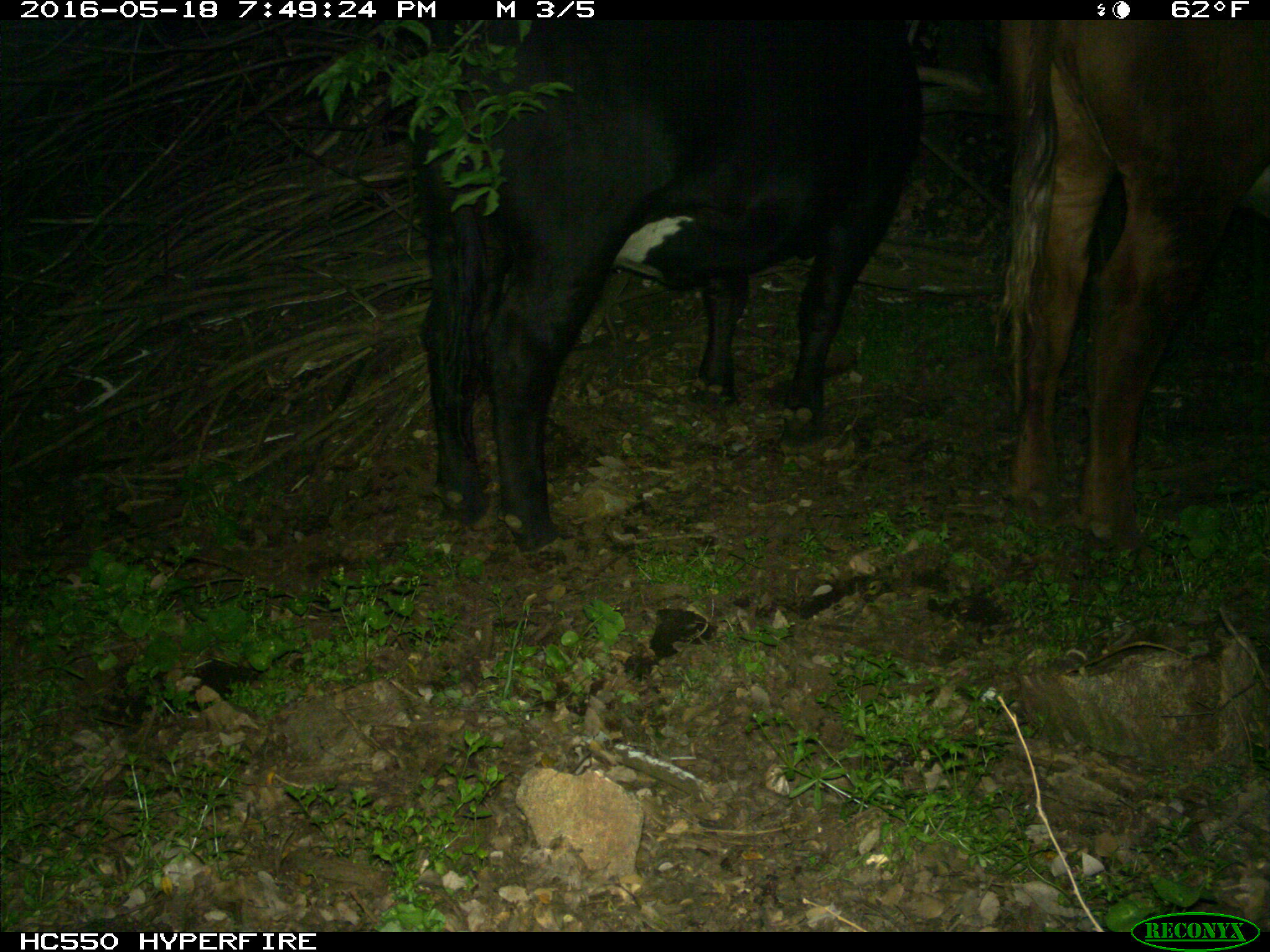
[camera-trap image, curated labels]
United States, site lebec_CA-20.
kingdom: Animalia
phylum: Chordata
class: Mammalia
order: Artiodactyla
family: Bovidae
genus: Bos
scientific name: Bos taurus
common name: domestic cow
Bos taurus (domestic cow).